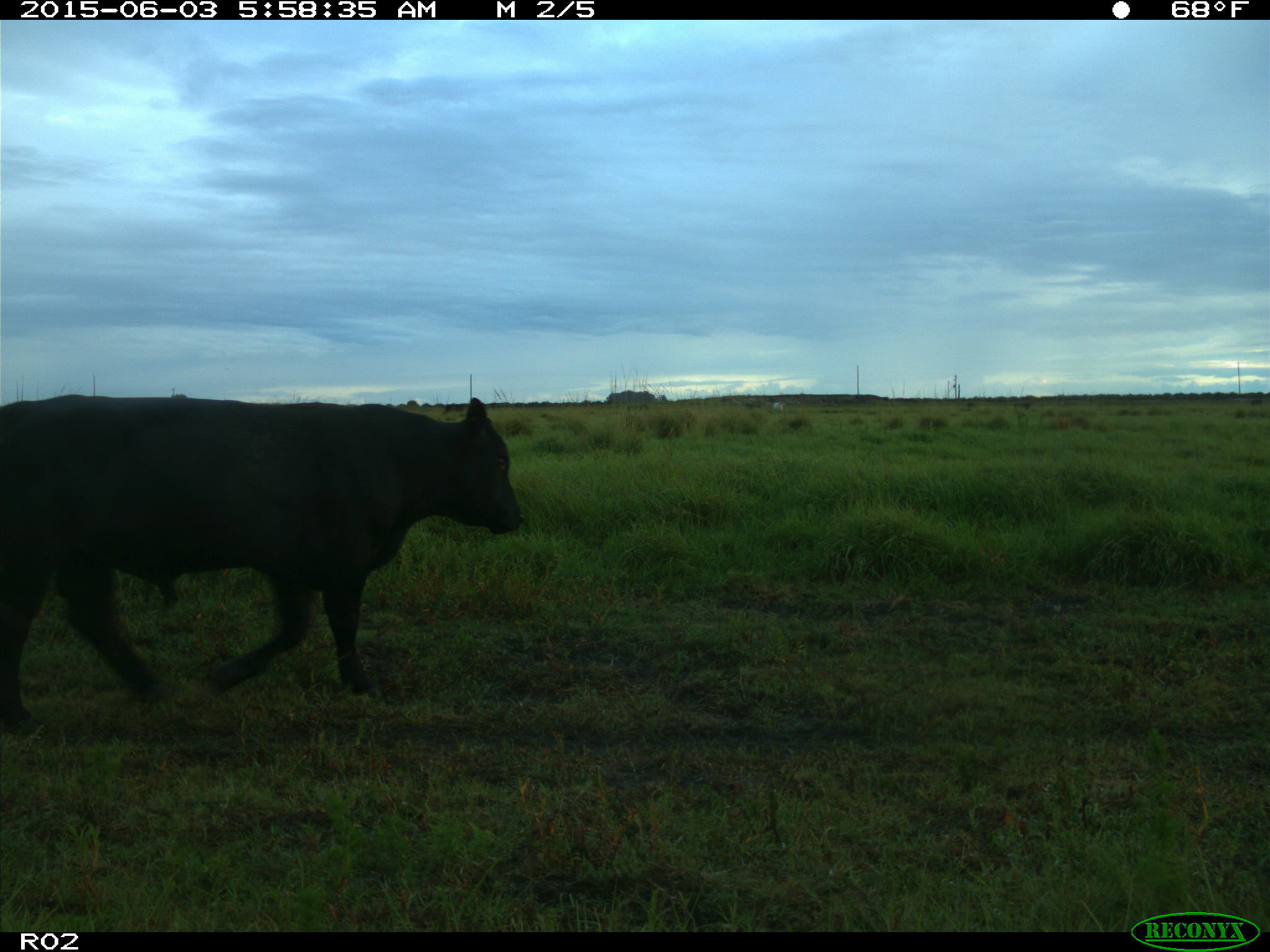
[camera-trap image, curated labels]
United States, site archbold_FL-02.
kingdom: Animalia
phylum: Chordata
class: Mammalia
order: Artiodactyla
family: Bovidae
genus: Bos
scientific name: Bos taurus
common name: domestic cow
Bos taurus (domestic cow).